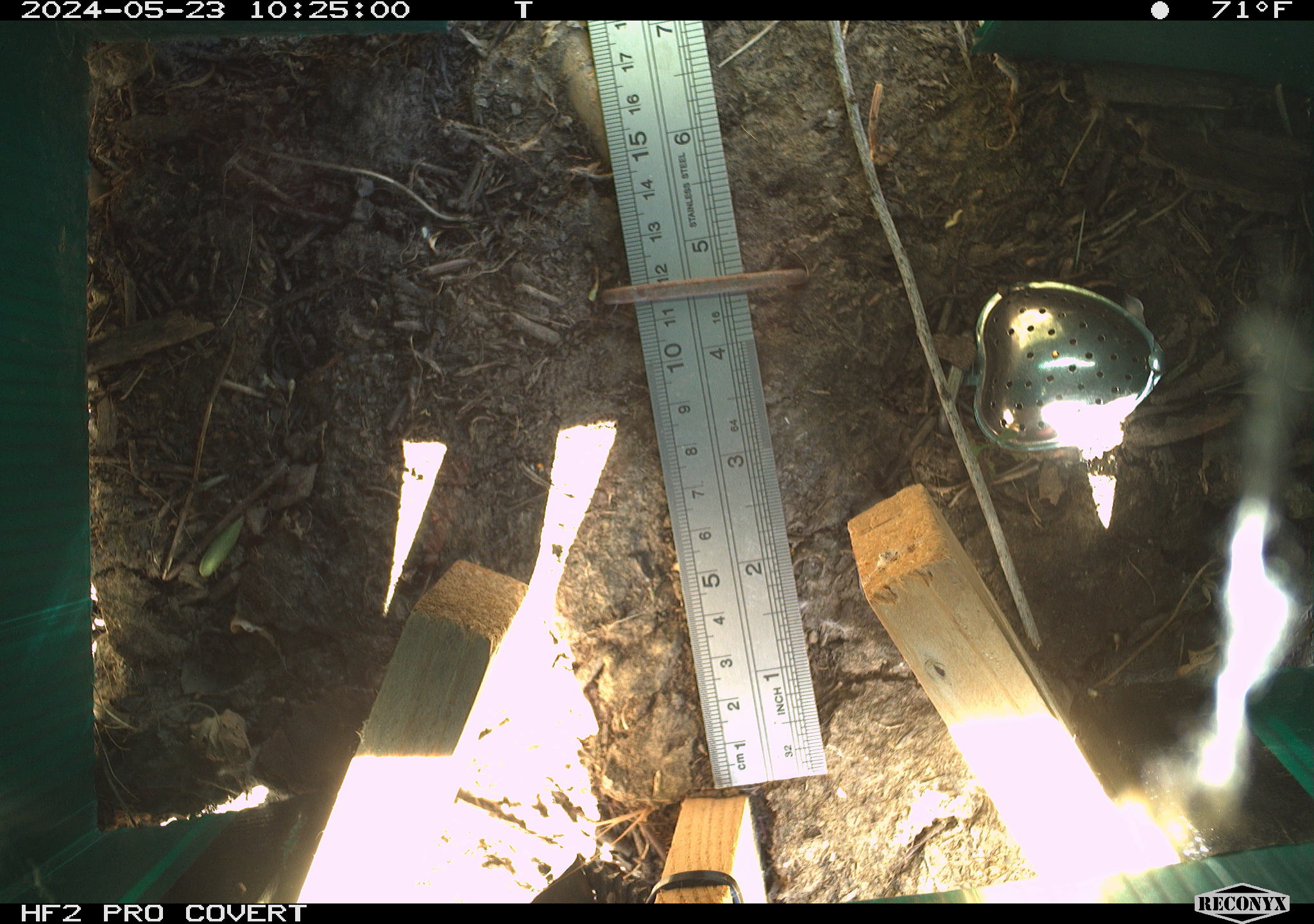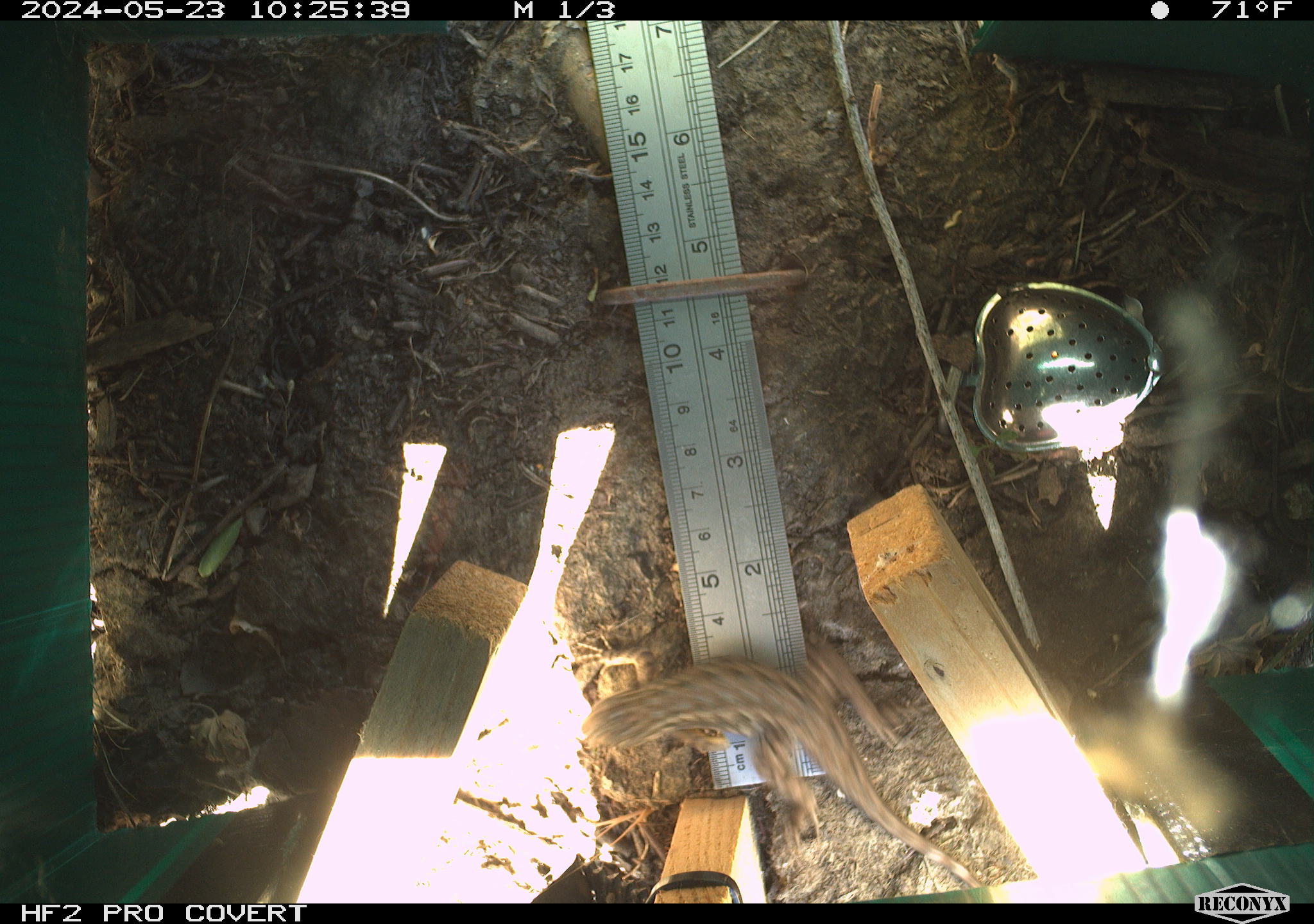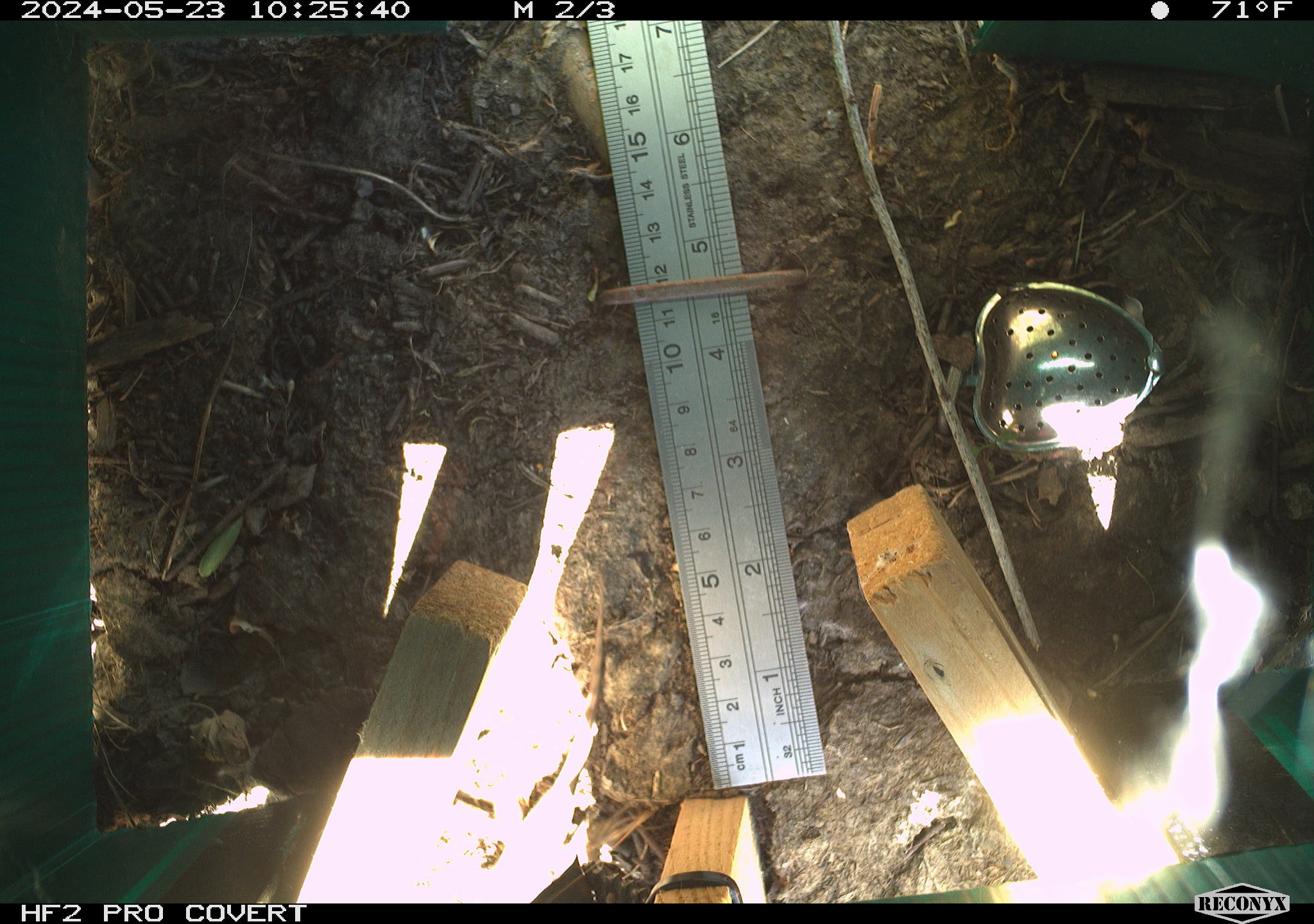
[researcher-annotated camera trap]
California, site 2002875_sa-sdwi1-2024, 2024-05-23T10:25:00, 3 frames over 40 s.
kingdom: Animalia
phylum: Chordata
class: Reptilia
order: Squamata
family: Phrynosomatidae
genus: Sceloporus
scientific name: Sceloporus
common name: spiny lizards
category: sceloporus species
Sceloporus species (spiny lizards) (Sceloporus).